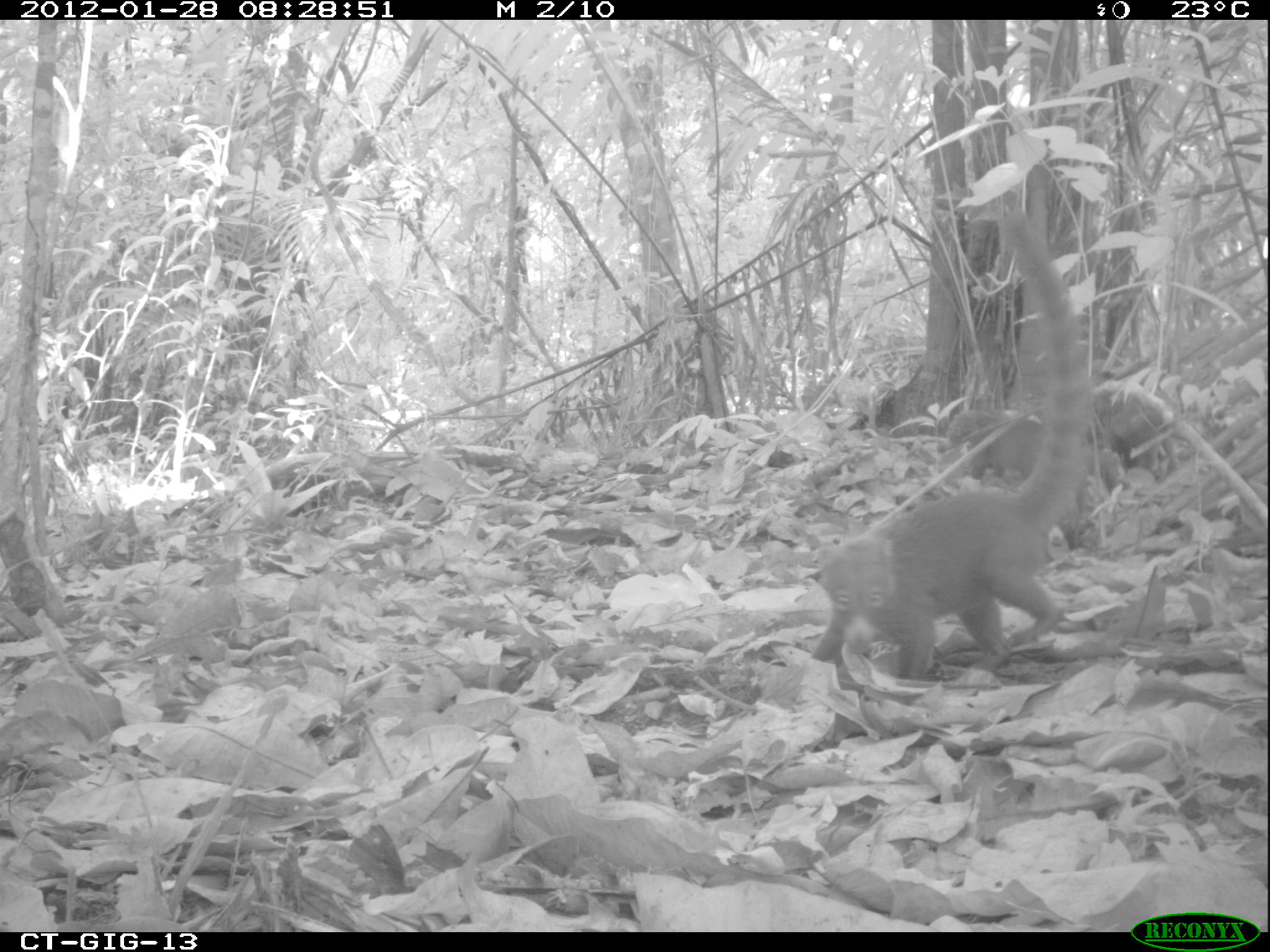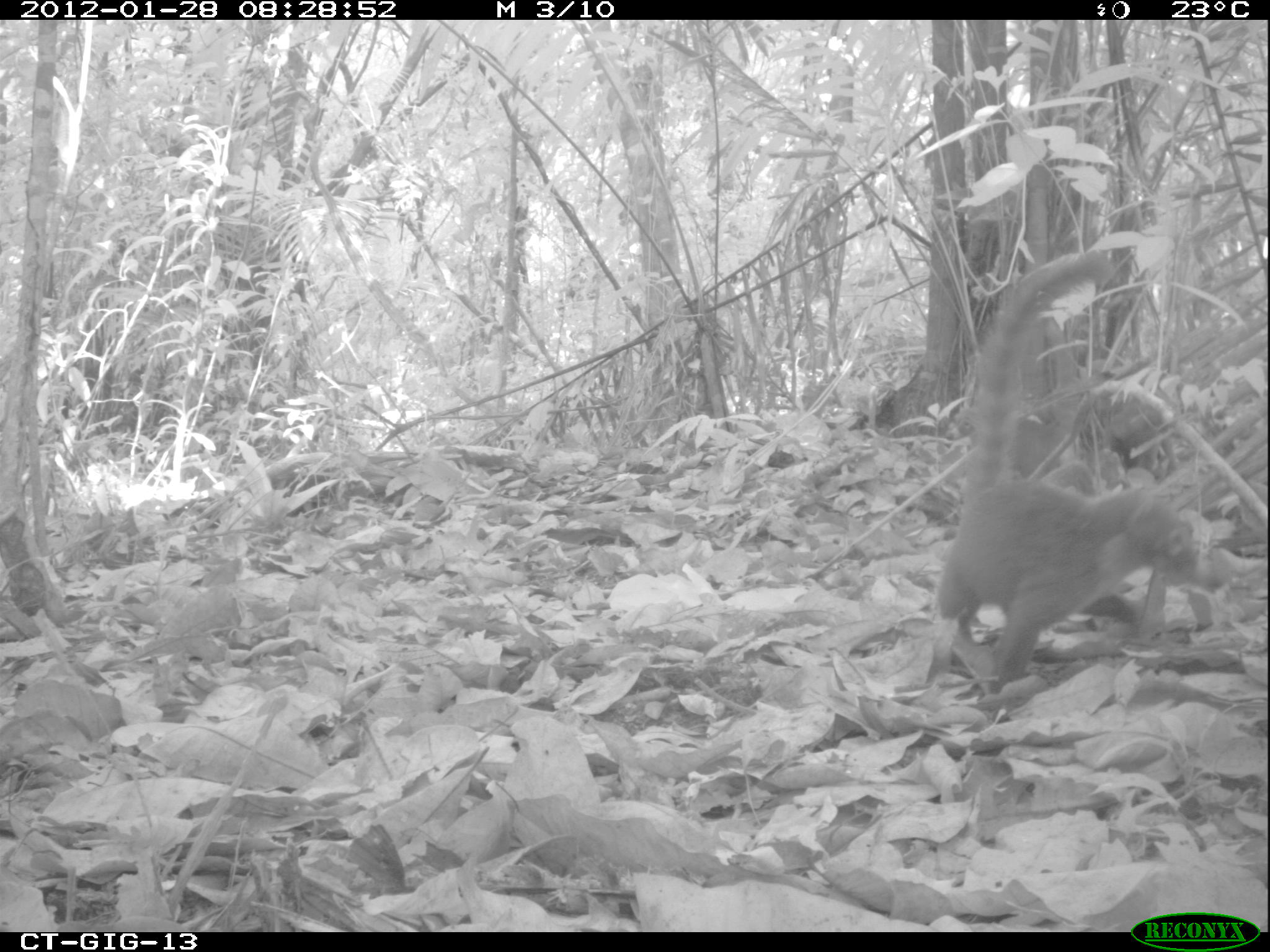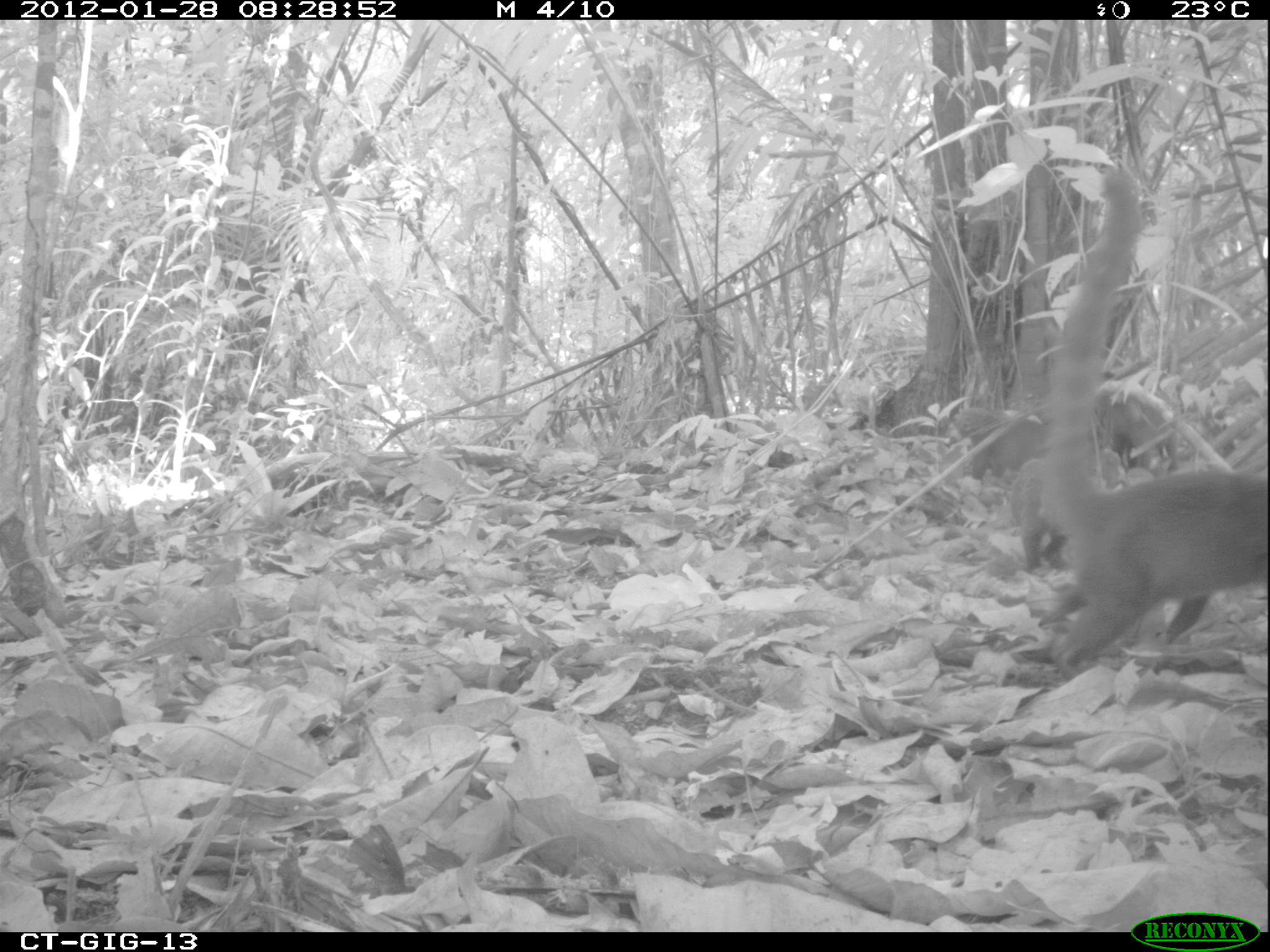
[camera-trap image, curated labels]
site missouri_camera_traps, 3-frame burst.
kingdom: Animalia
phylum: Chordata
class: Mammalia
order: Carnivora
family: Procyonidae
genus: Nasua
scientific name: Nasua narica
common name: white-nosed coati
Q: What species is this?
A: White-nosed coati (Nasua narica).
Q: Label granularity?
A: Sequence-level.